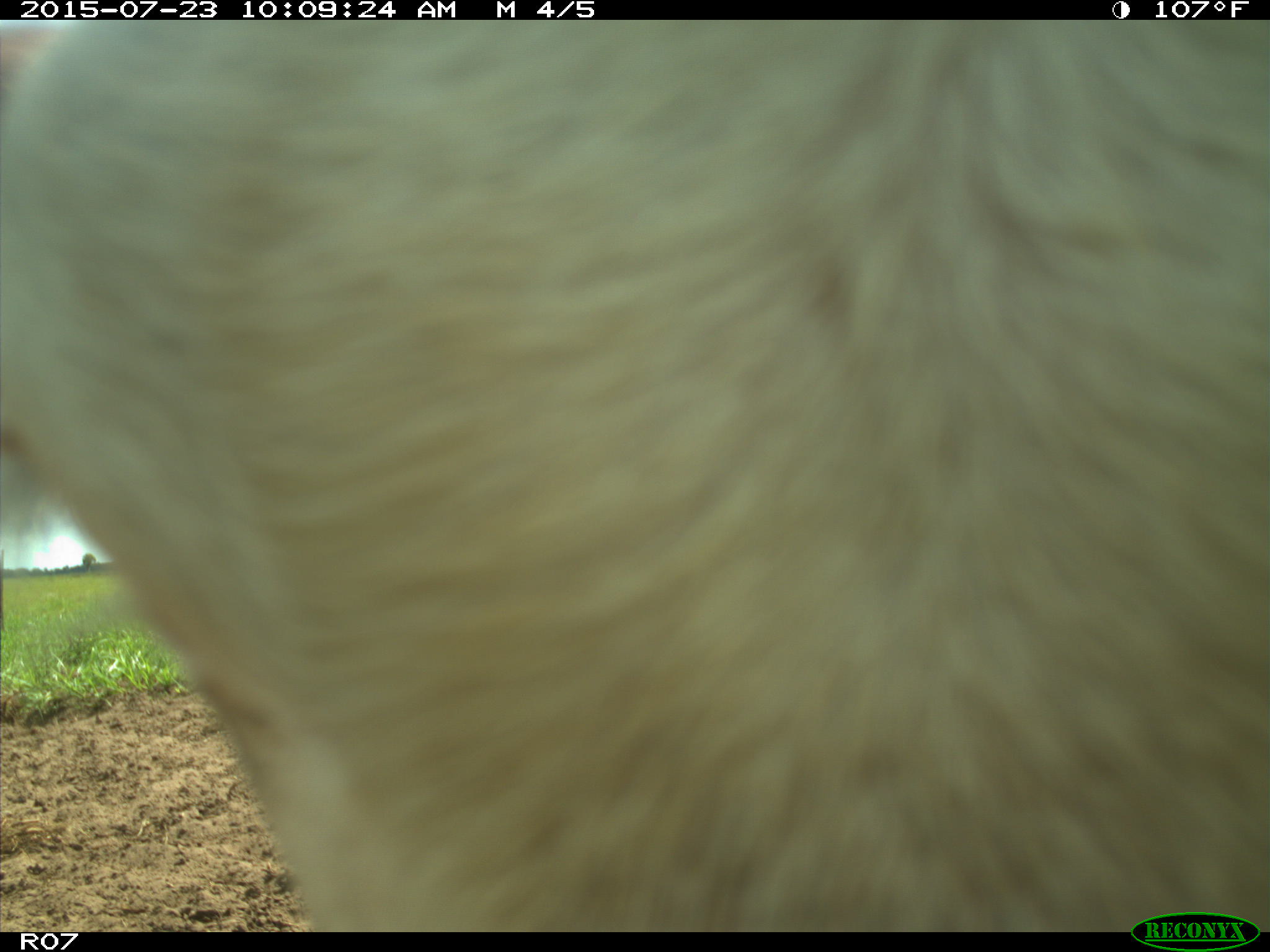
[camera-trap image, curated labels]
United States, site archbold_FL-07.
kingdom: Animalia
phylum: Chordata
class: Mammalia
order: Artiodactyla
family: Bovidae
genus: Bos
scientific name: Bos taurus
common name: domestic cow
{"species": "Bos taurus (domestic cow)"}